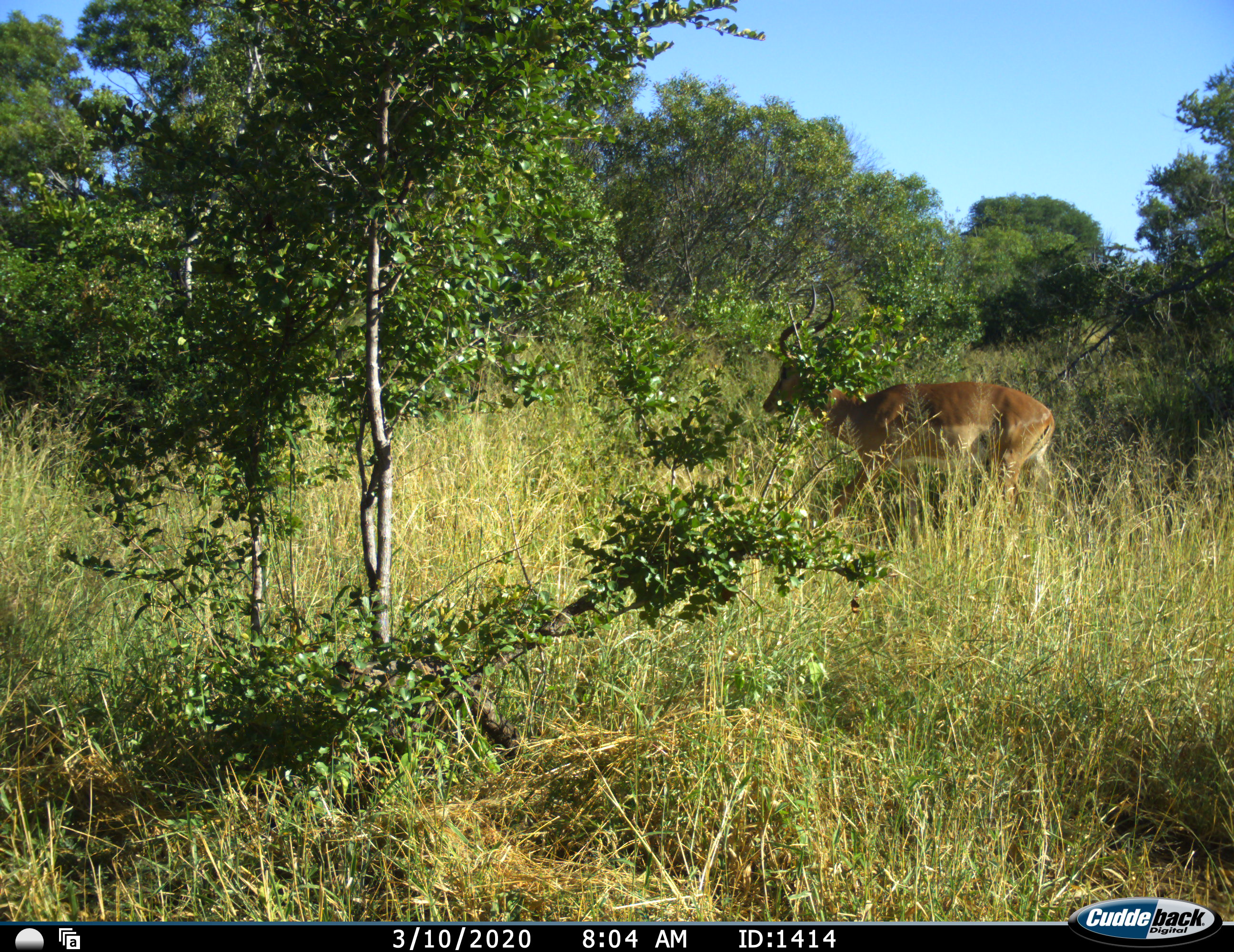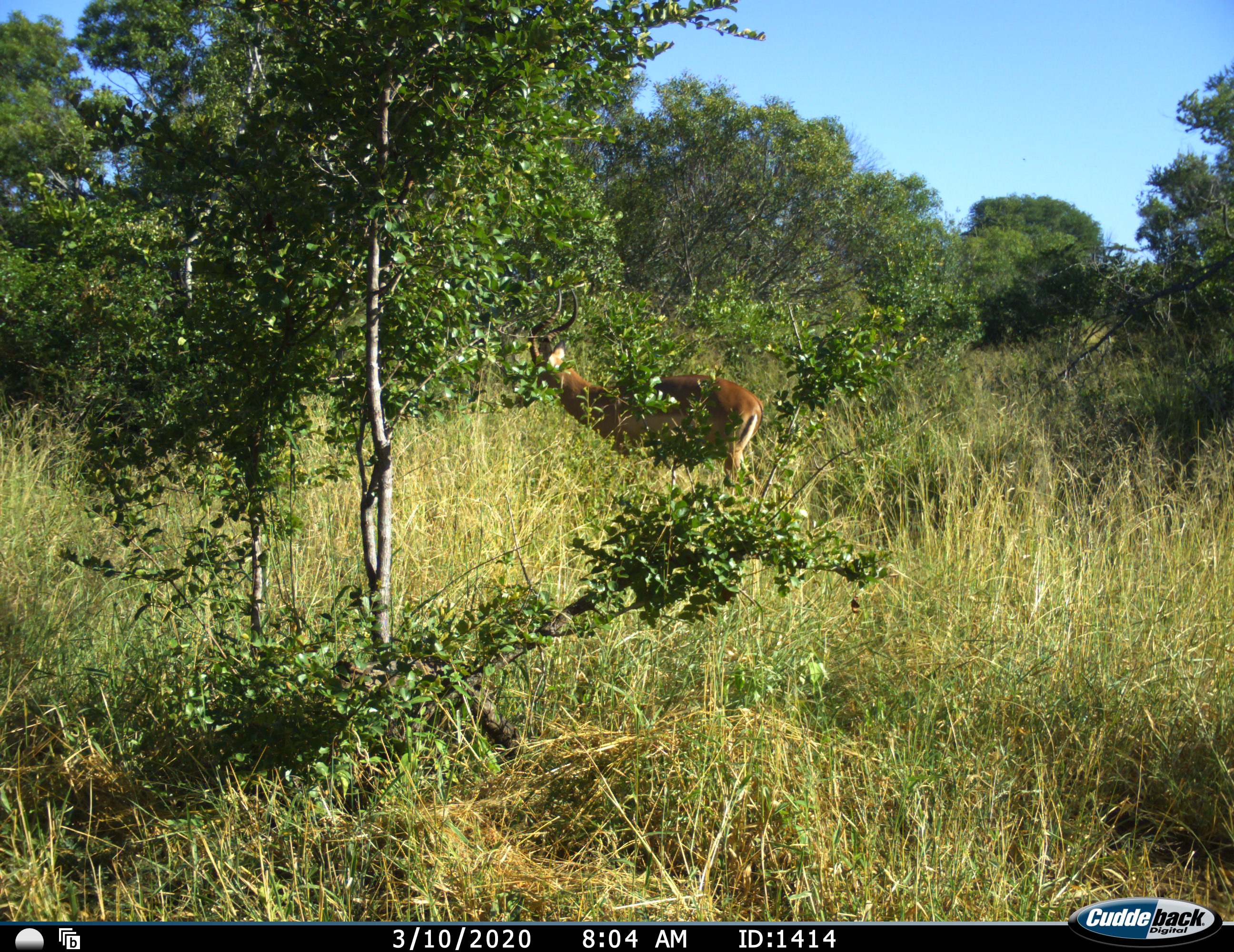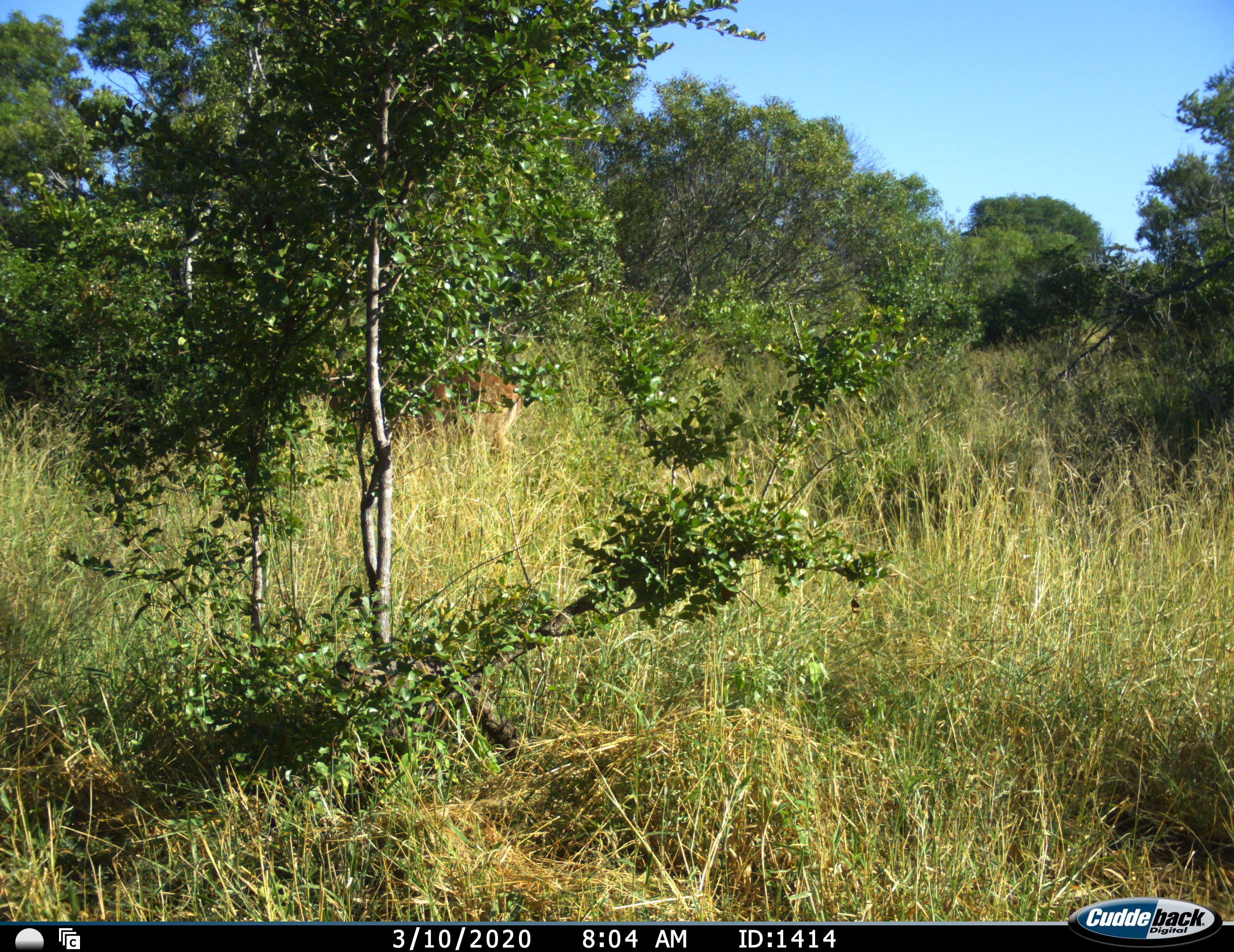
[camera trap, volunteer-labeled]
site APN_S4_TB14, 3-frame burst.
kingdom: Animalia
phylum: Chordata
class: Mammalia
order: Artiodactyla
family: Bovidae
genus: Aepyceros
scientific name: Aepyceros melampus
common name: impala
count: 1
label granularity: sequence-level